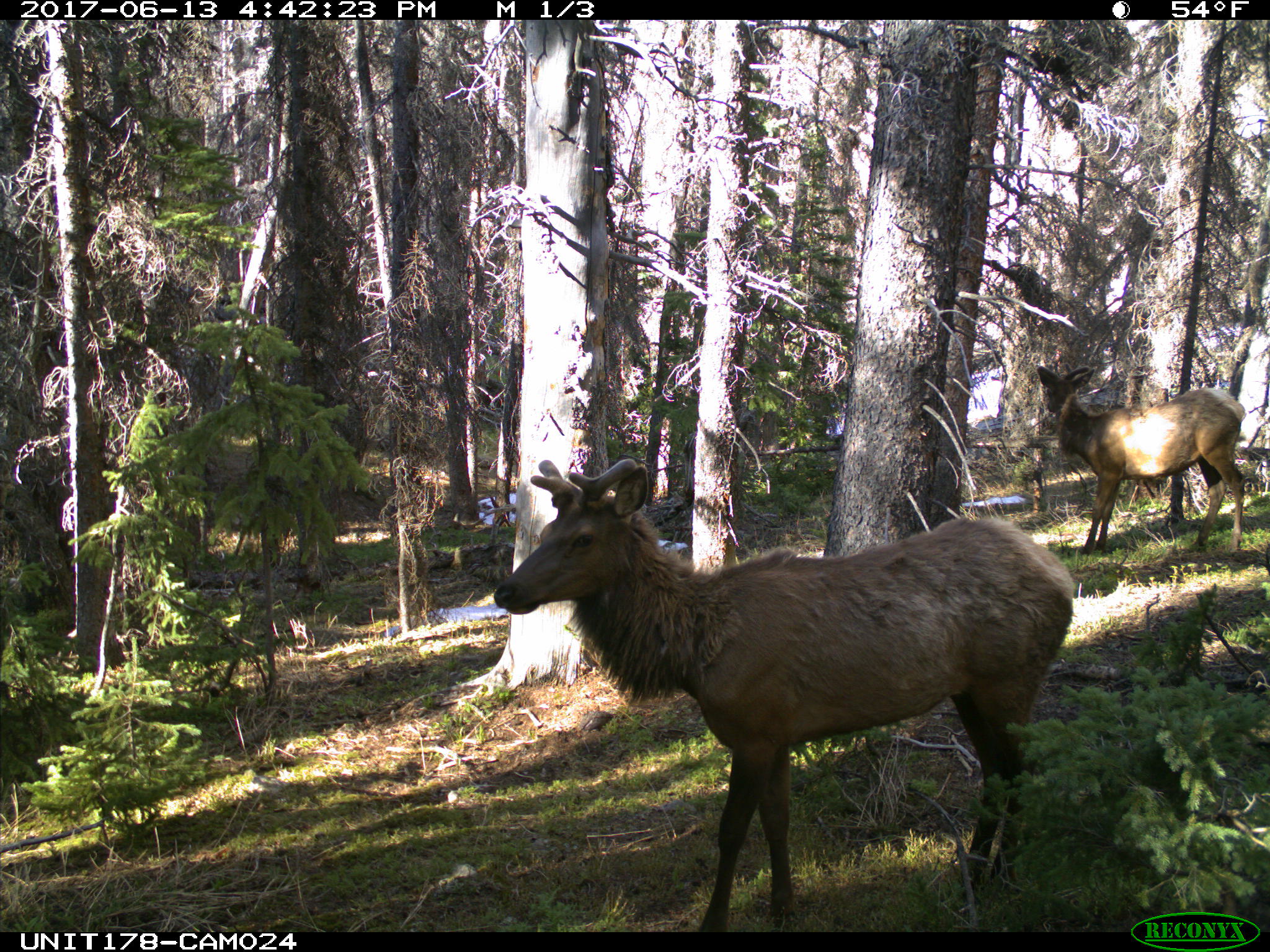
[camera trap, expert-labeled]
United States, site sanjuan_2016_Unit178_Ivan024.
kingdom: Animalia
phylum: Chordata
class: Mammalia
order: Artiodactyla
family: Cervidae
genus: Cervus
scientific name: Cervus elaphus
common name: red deer